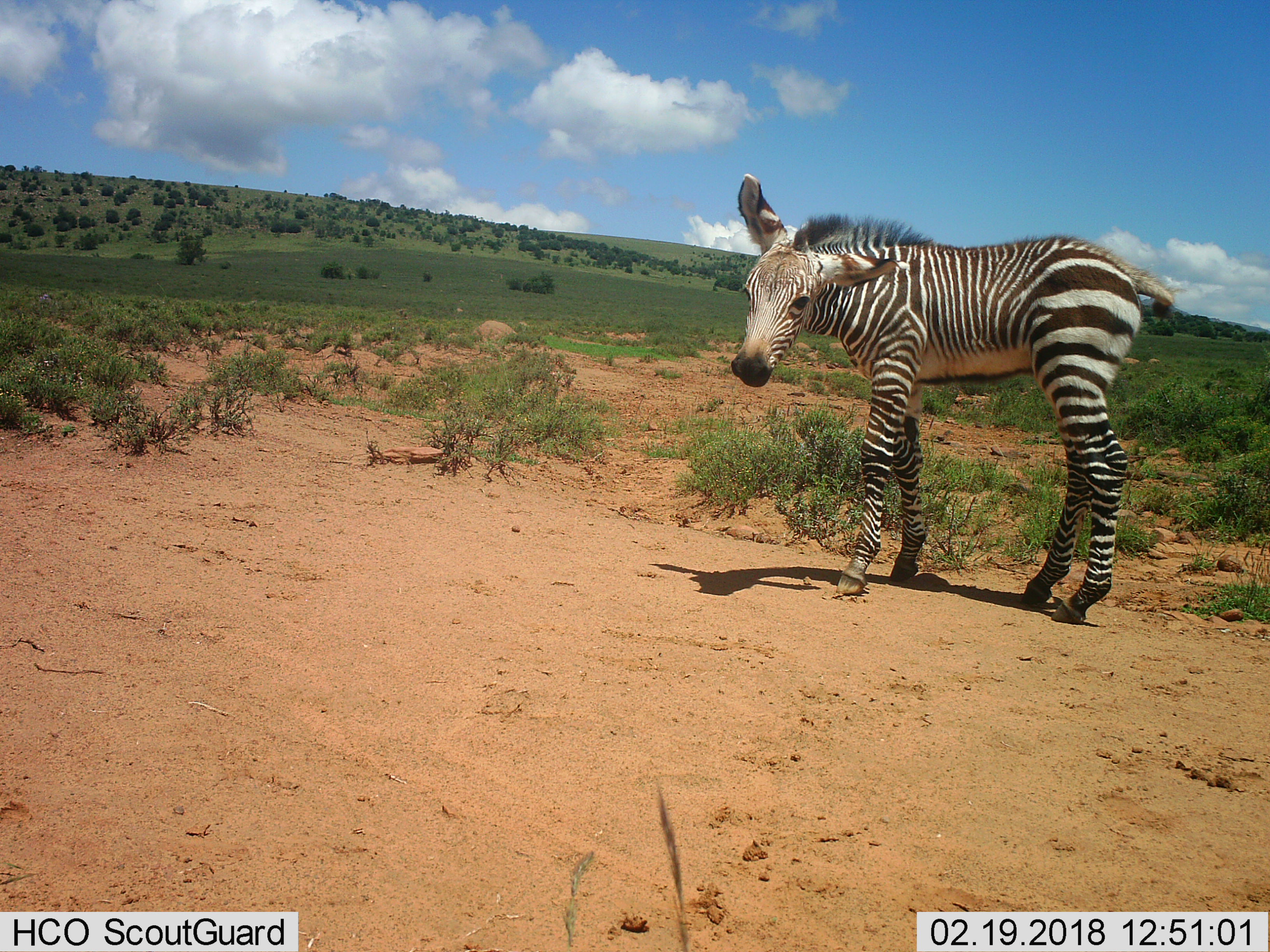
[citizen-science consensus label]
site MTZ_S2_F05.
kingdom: Animalia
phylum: Chordata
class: Mammalia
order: Perissodactyla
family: Equidae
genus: Equus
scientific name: Equus zebra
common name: mountain zebra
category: zebramountain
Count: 1.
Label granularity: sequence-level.